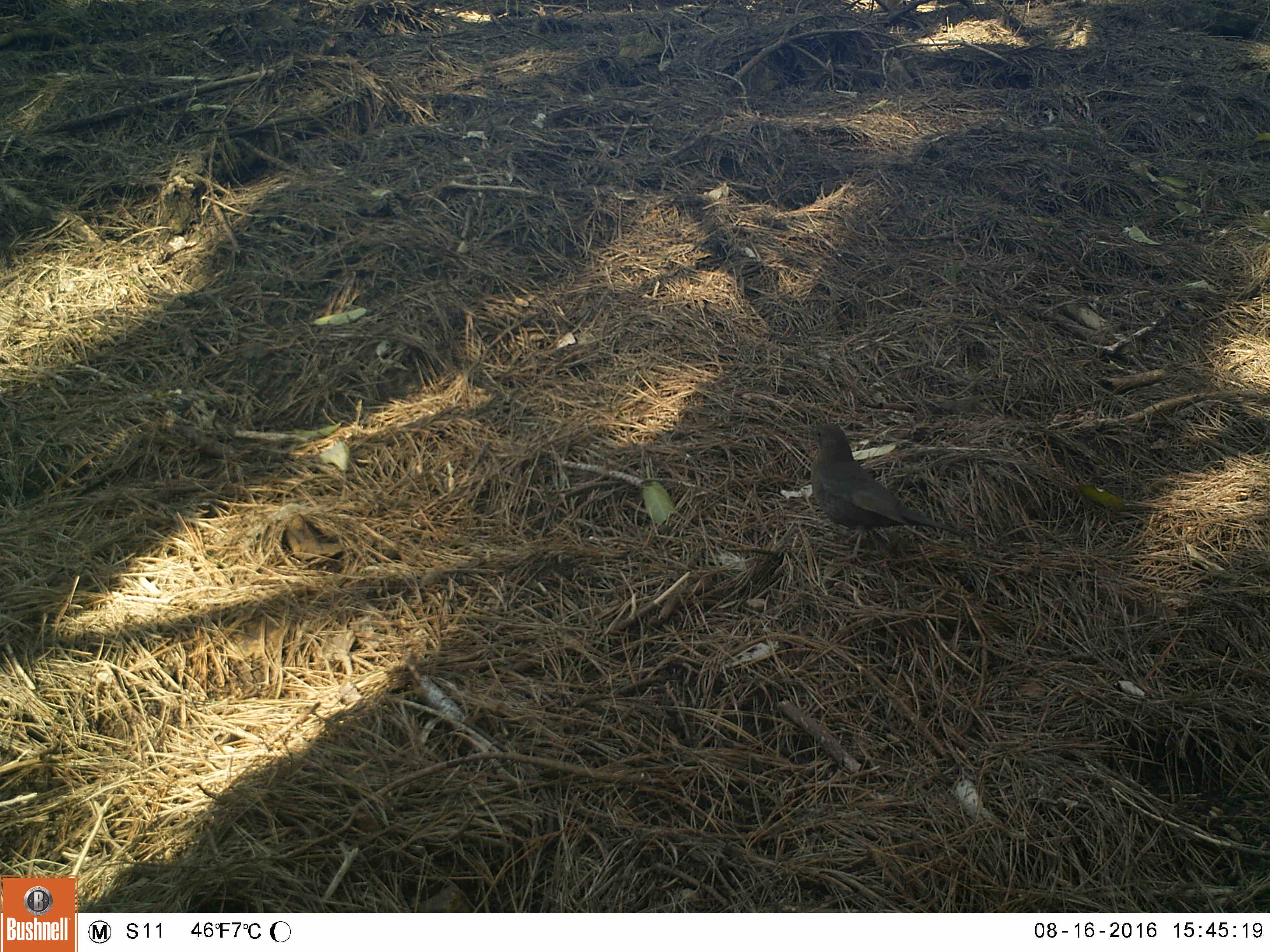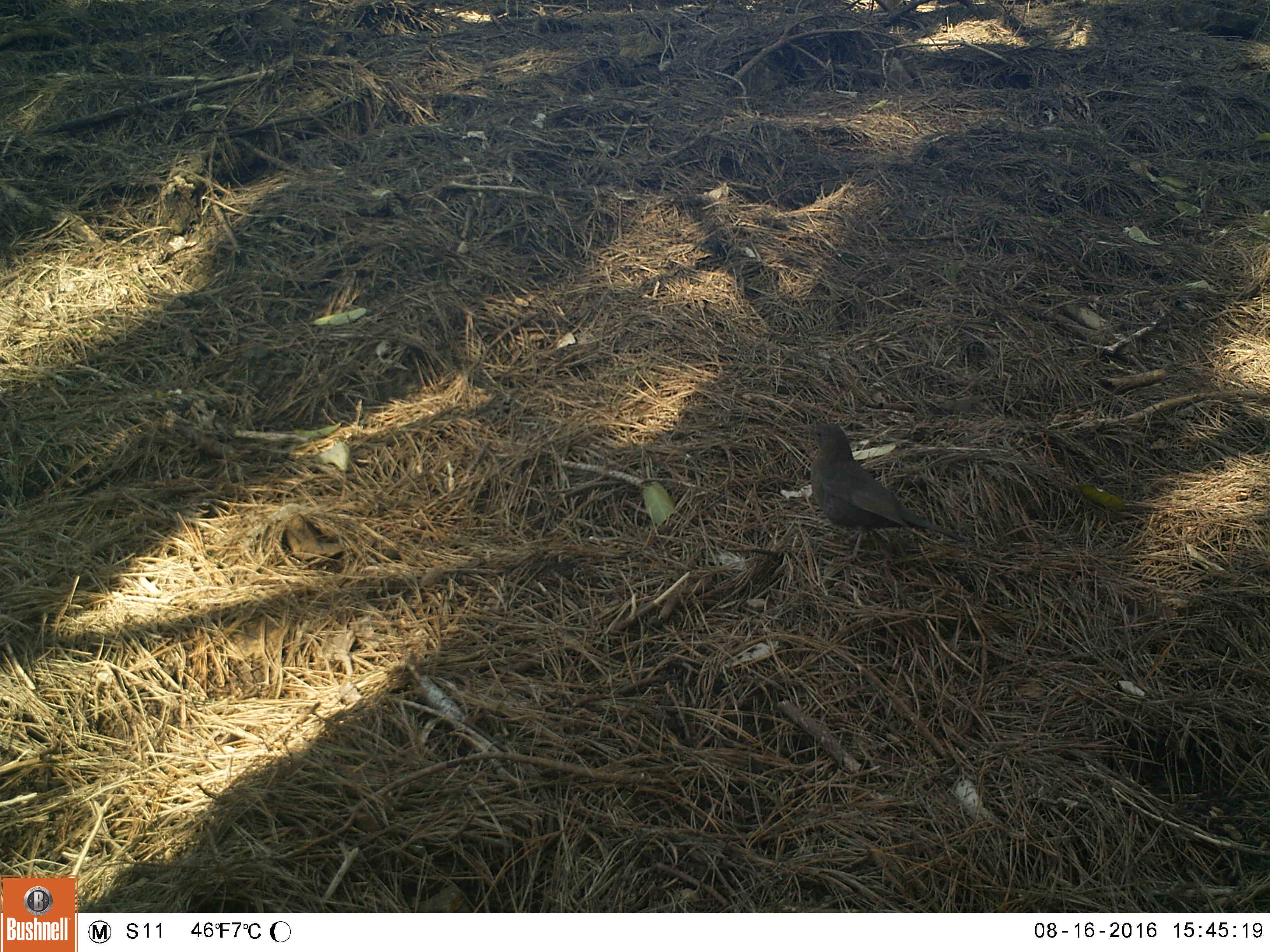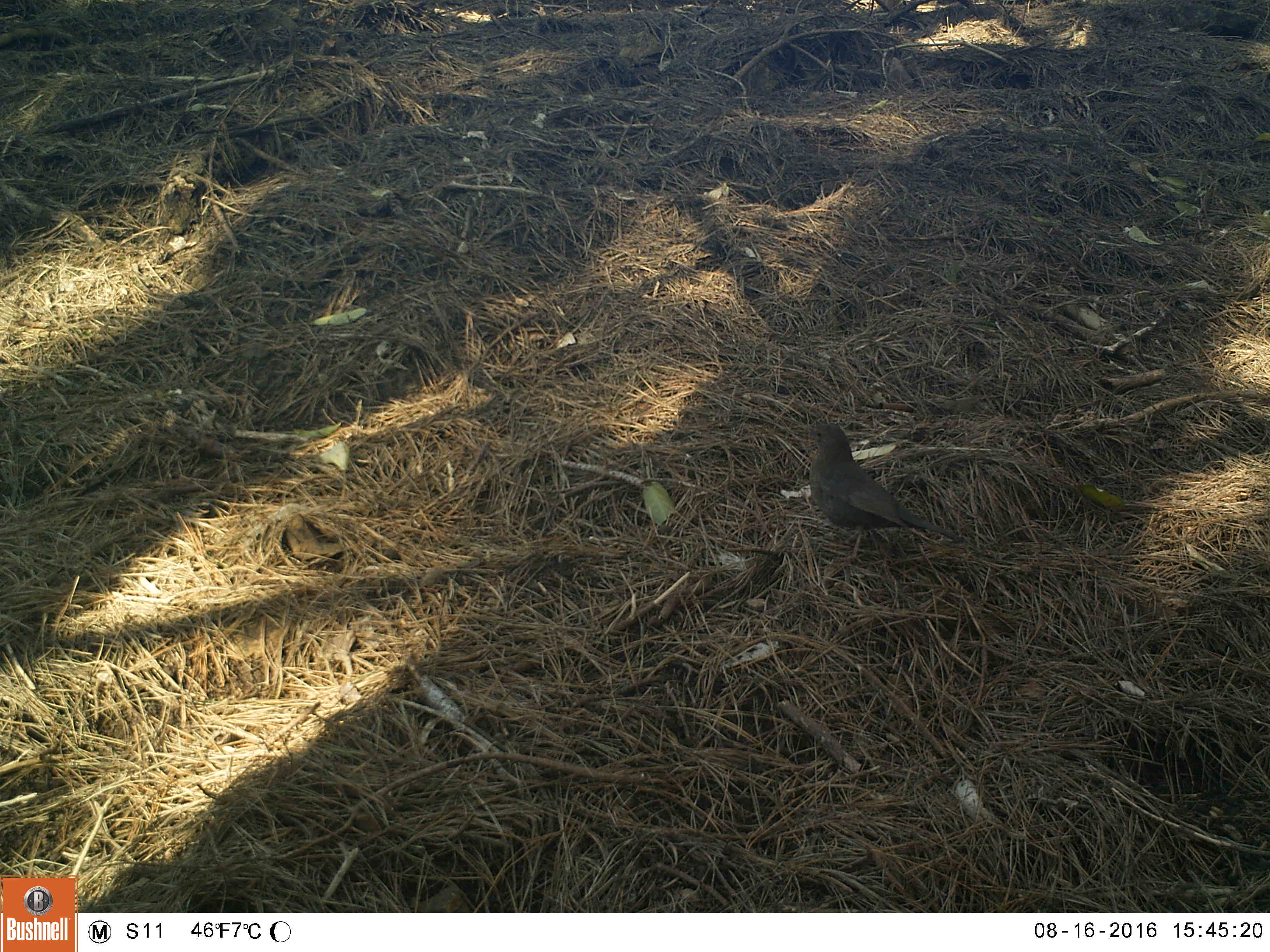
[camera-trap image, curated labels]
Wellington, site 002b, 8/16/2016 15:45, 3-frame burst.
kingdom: Animalia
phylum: Chordata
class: Aves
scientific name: Aves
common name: bird